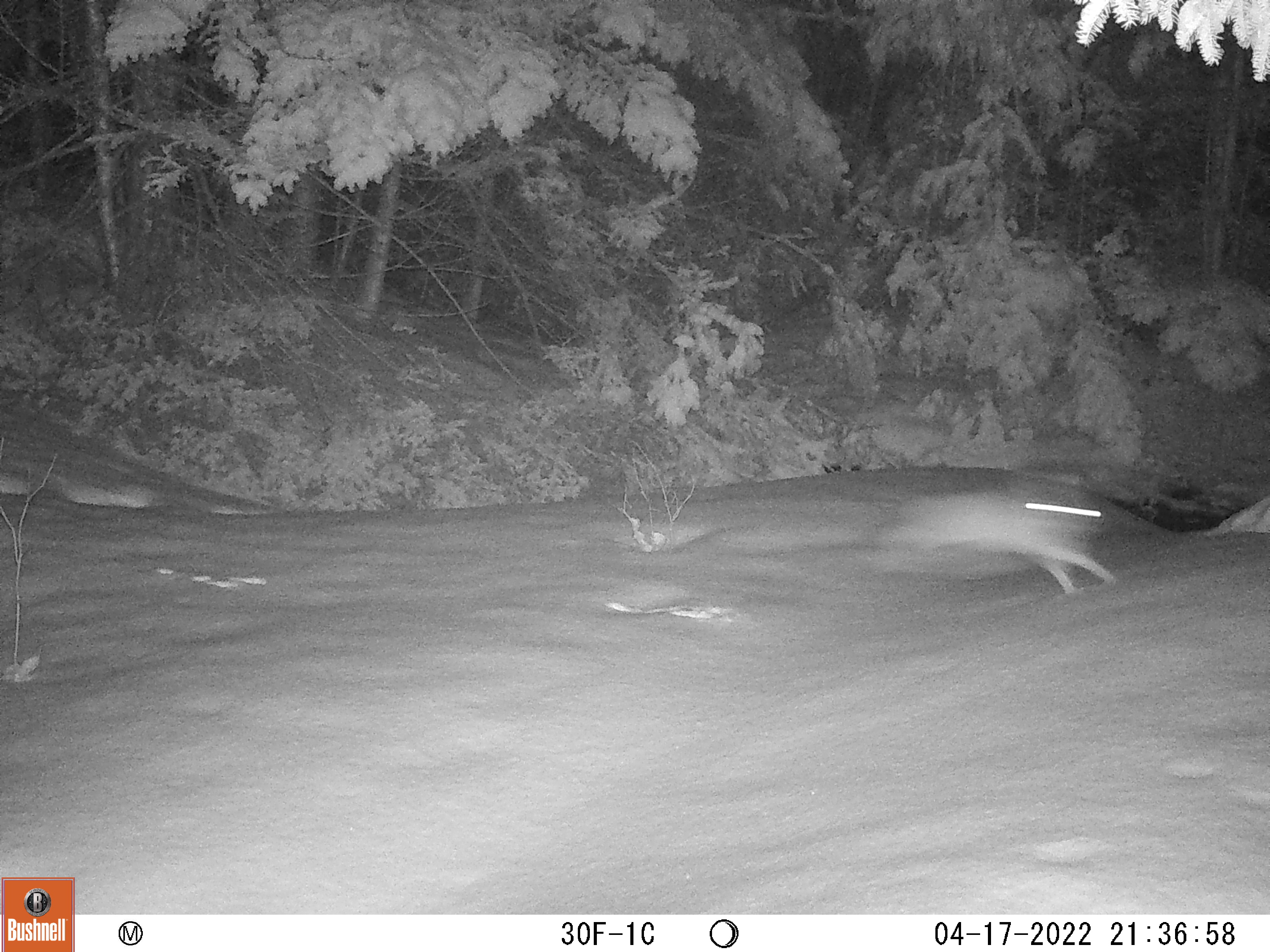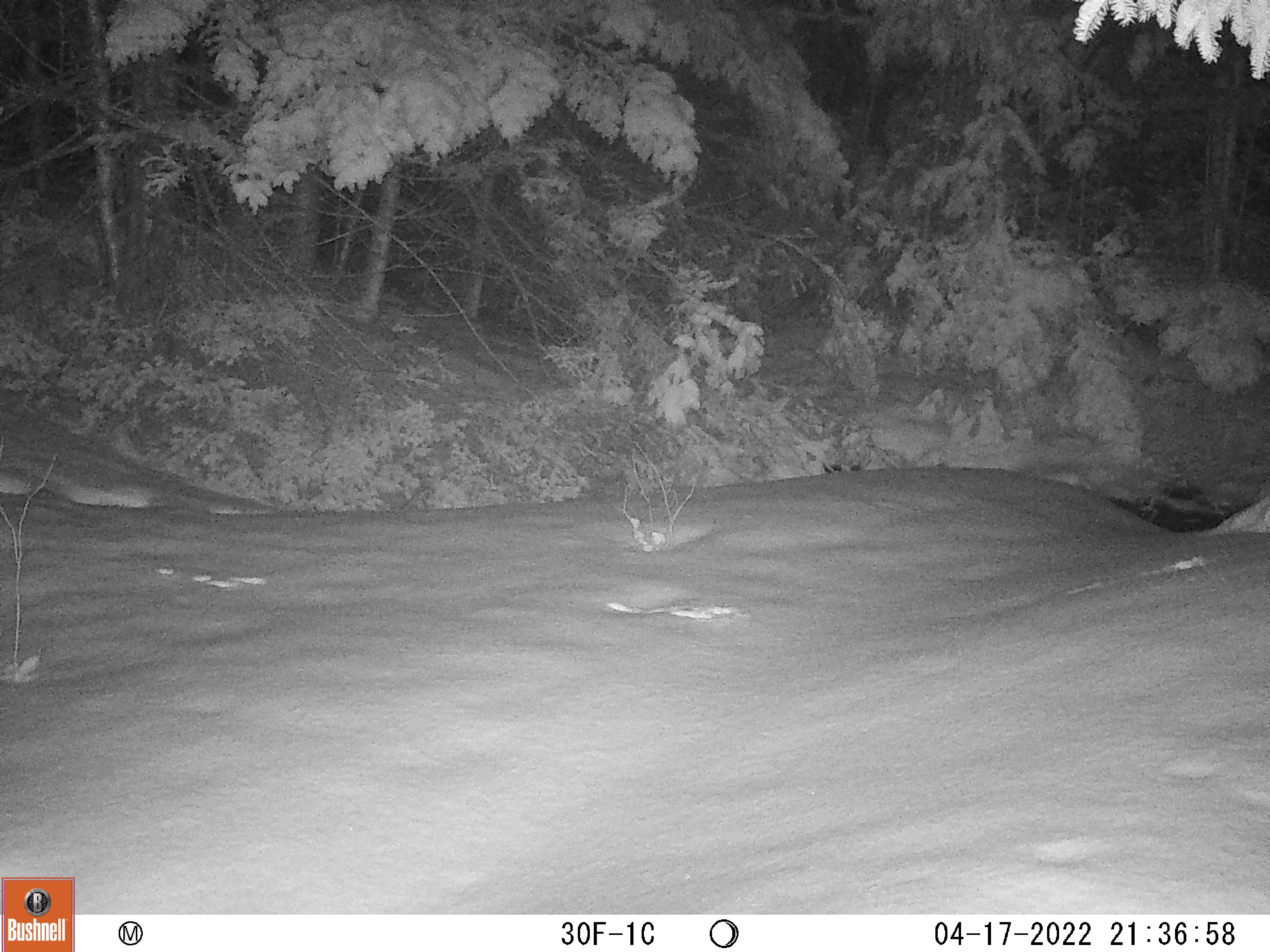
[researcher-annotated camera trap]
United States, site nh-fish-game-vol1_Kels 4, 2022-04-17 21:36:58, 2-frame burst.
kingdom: Animalia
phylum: Chordata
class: Mammalia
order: Lagomorpha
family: Leporidae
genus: Lepus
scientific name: Lepus americanus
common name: snowshoe hare